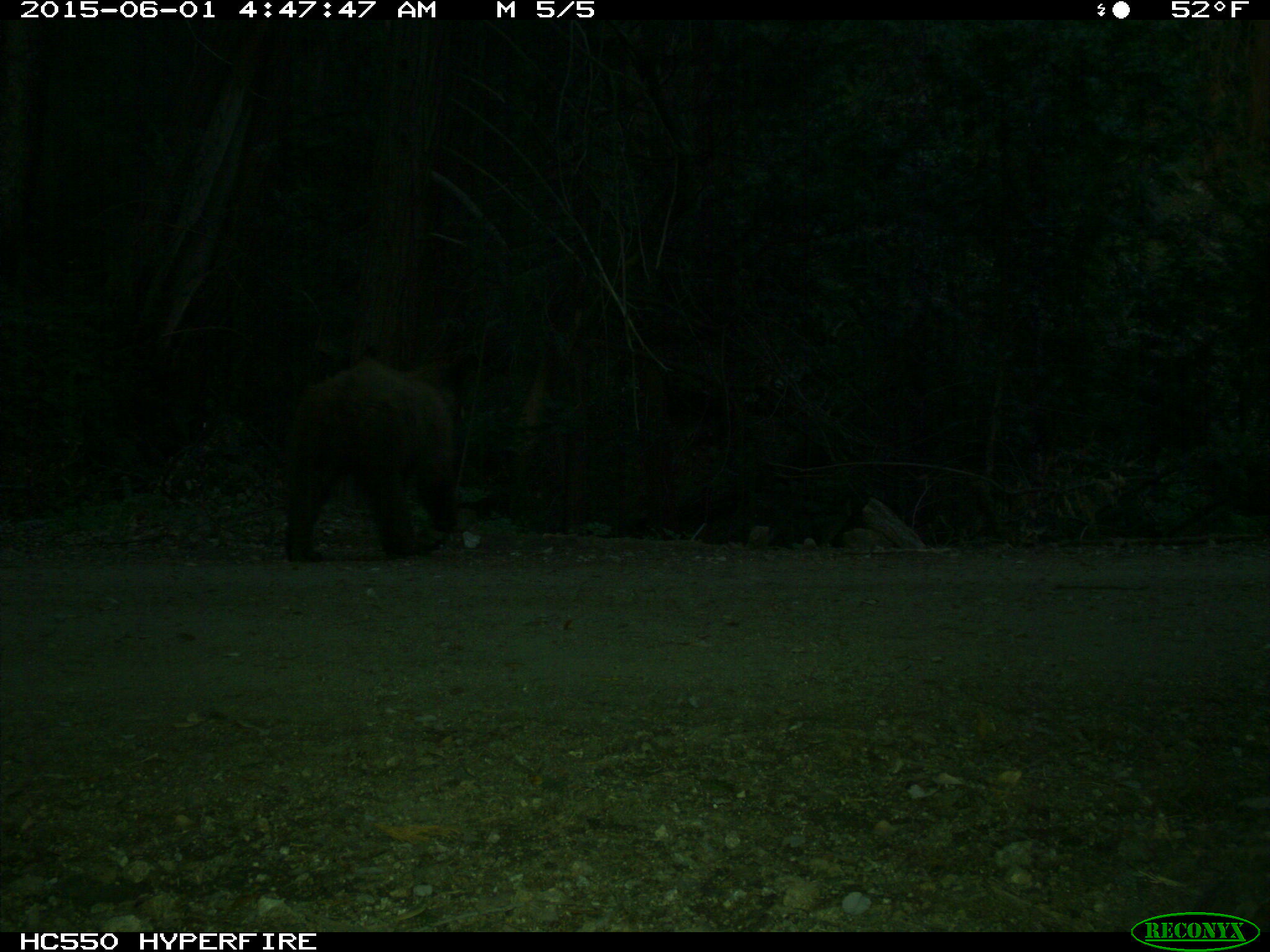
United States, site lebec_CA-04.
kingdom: Animalia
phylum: Chordata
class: Mammalia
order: Carnivora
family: Ursidae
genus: Ursus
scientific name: Ursus americanus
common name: american black bear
Ursus americanus (american black bear).